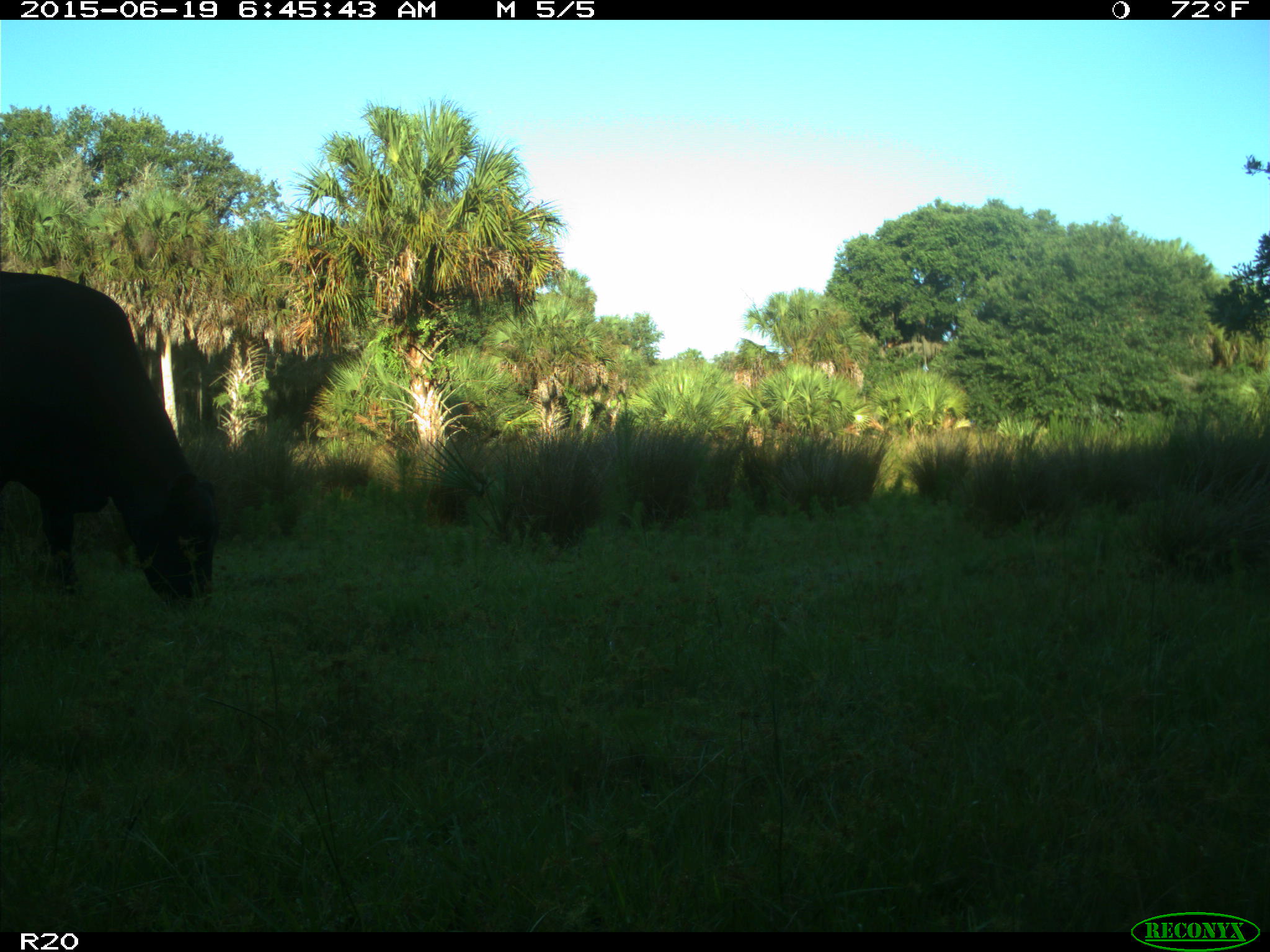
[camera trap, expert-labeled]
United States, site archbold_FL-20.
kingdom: Animalia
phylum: Chordata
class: Mammalia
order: Artiodactyla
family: Bovidae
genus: Bos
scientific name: Bos taurus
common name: domestic cow